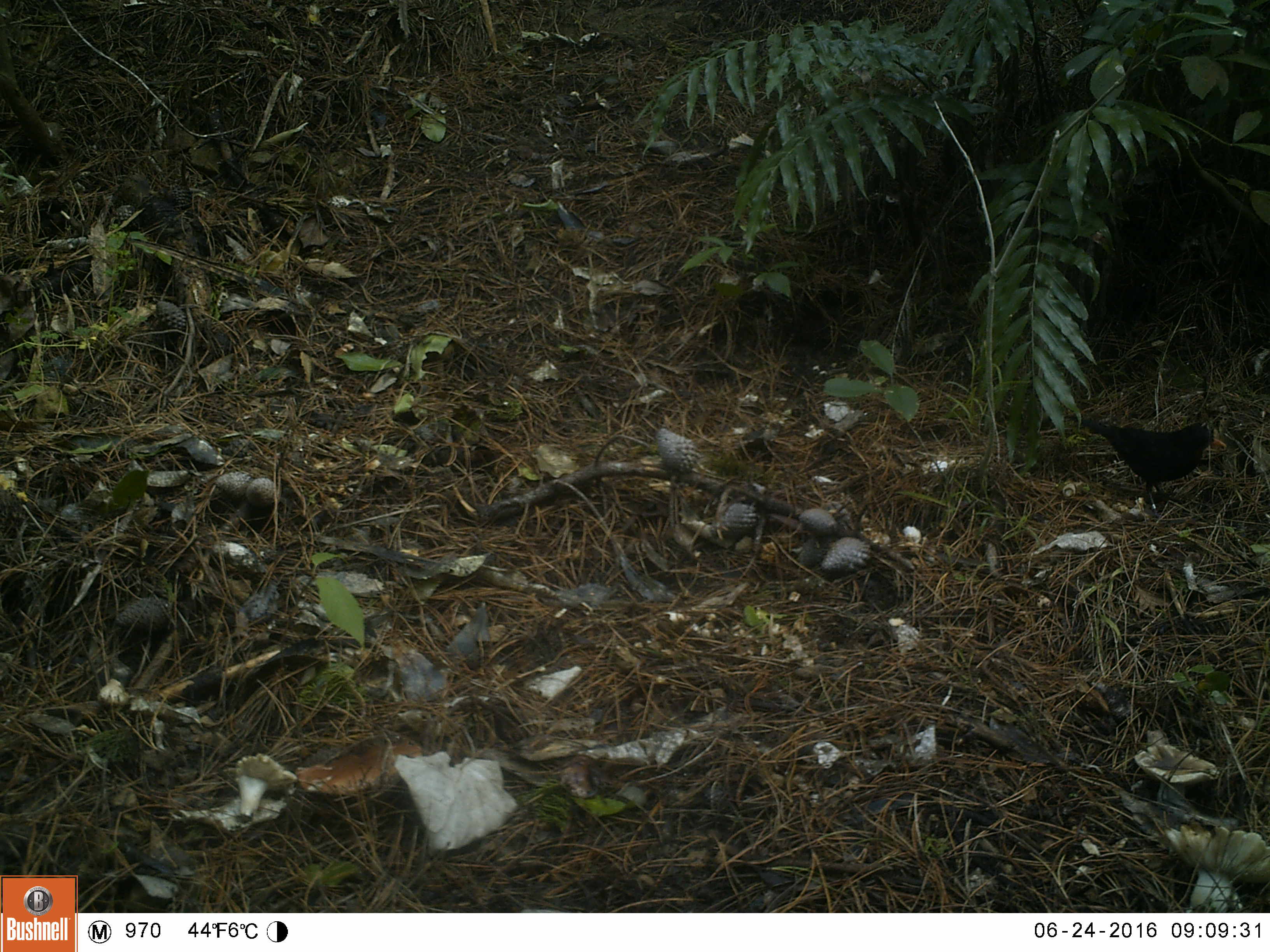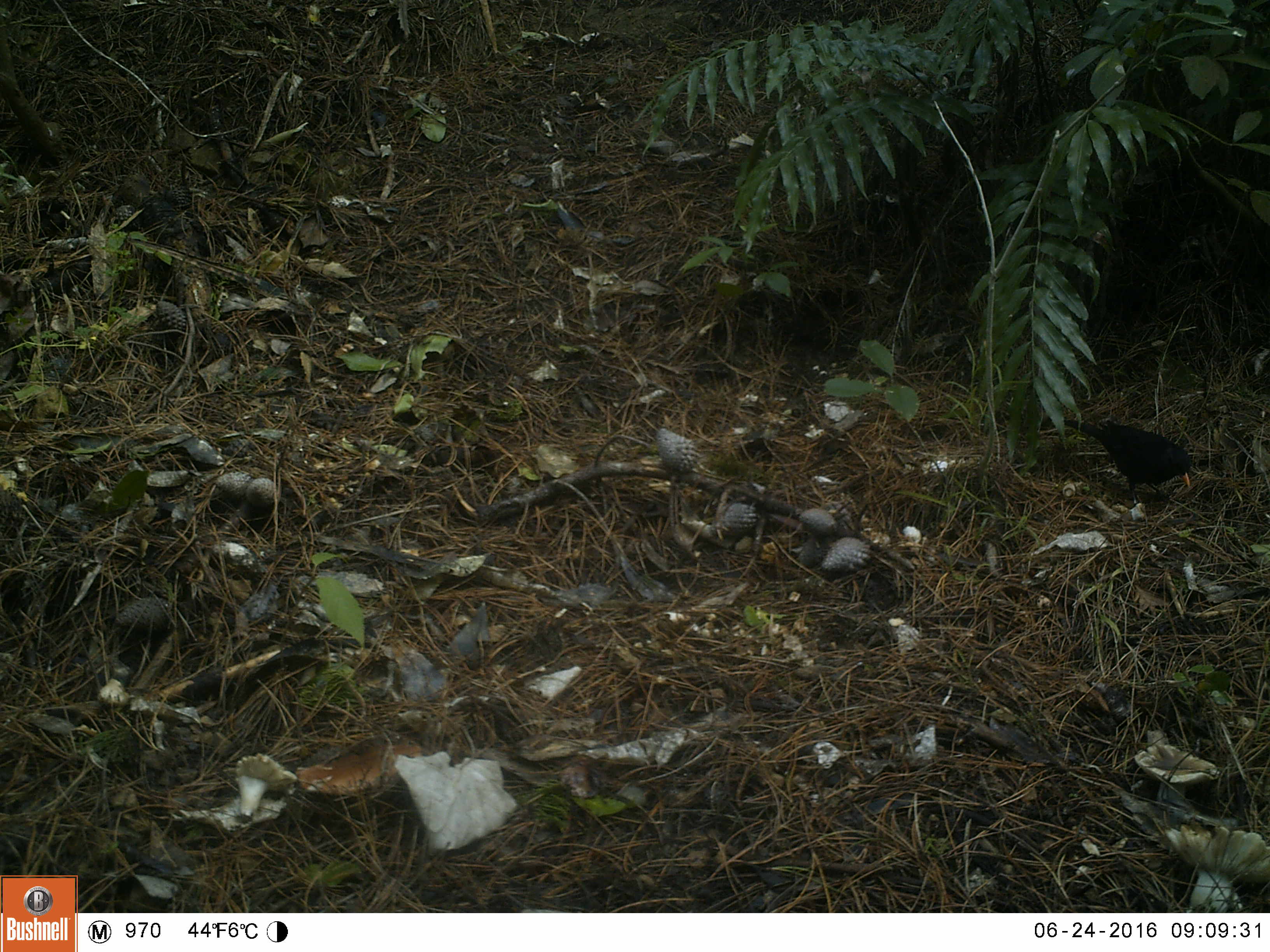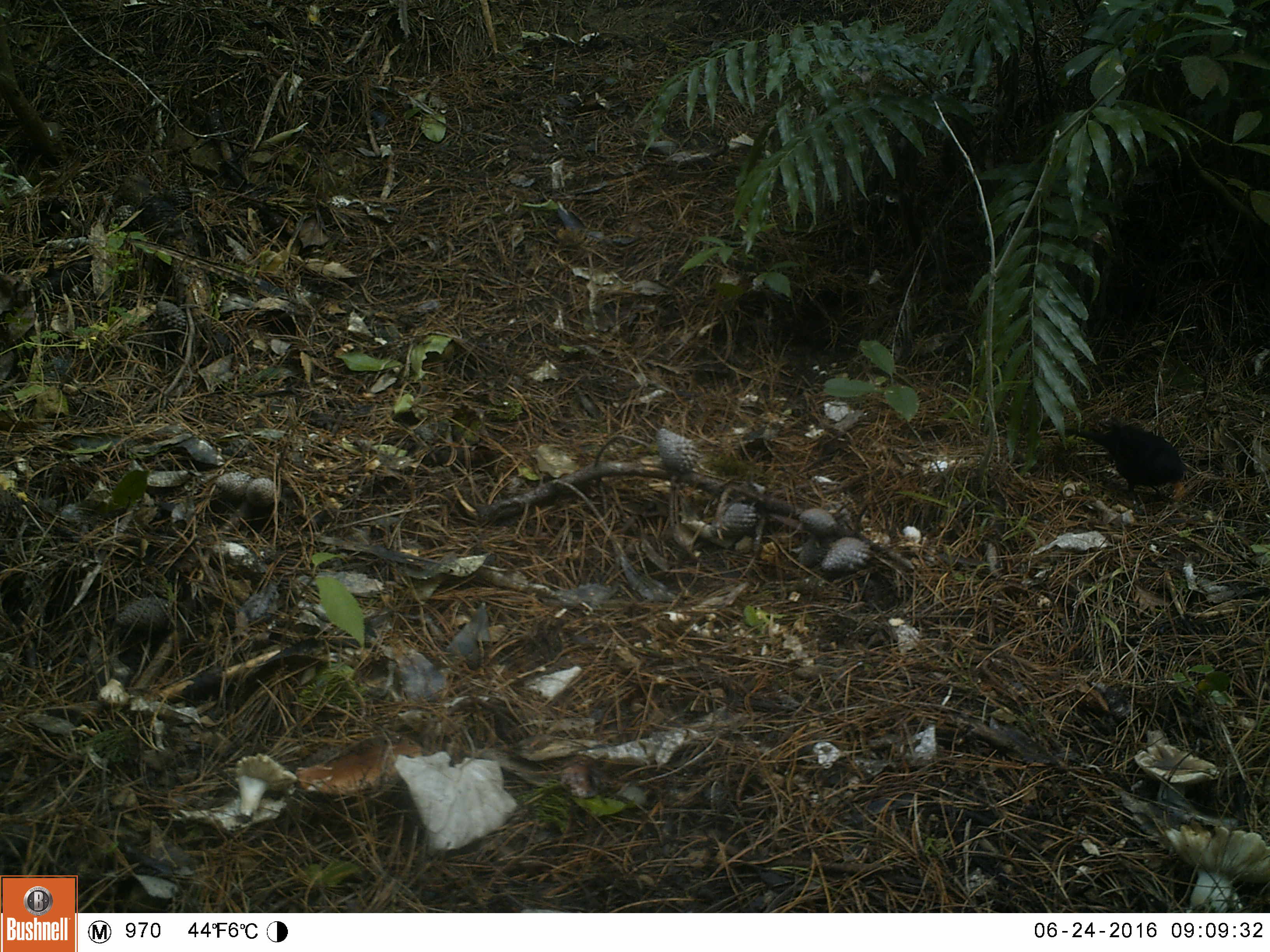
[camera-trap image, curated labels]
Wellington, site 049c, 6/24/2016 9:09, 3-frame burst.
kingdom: Animalia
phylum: Chordata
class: Aves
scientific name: Aves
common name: bird